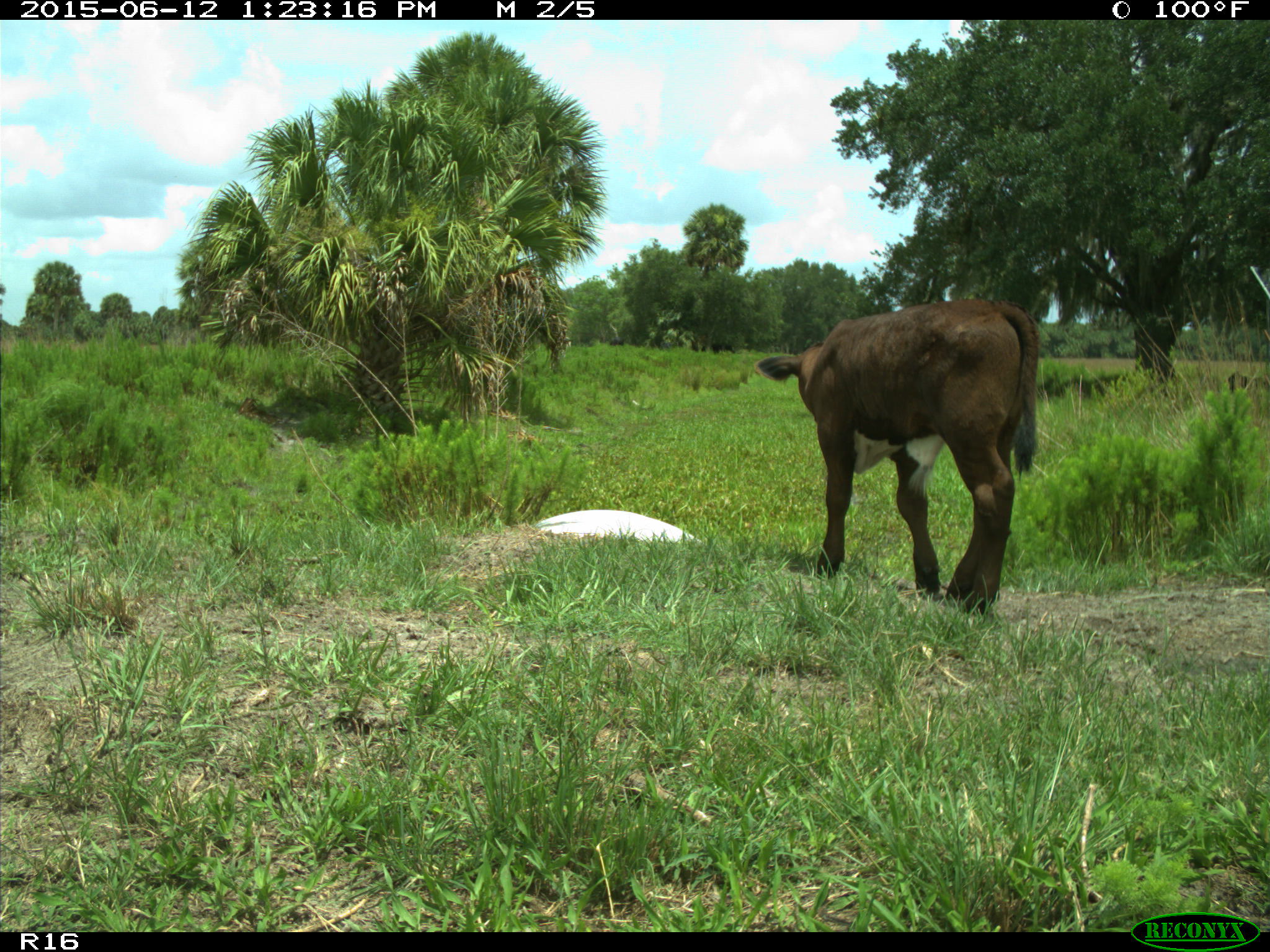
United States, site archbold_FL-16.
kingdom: Animalia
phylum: Chordata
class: Mammalia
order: Artiodactyla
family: Bovidae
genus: Bos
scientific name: Bos taurus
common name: domestic cow